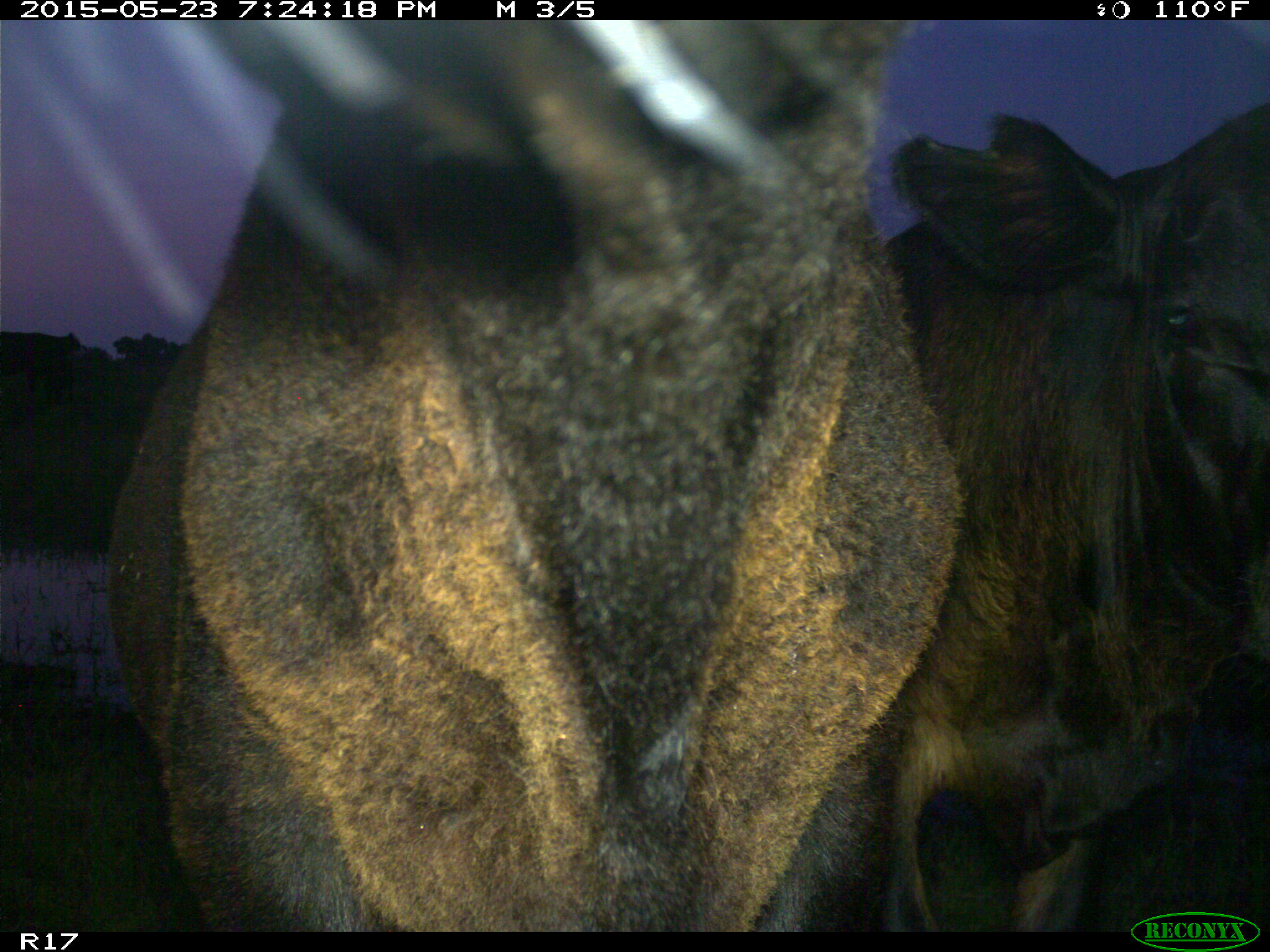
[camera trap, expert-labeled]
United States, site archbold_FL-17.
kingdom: Animalia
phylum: Chordata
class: Mammalia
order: Artiodactyla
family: Bovidae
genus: Bos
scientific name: Bos taurus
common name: domestic cow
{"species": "Bos taurus (domestic cow)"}